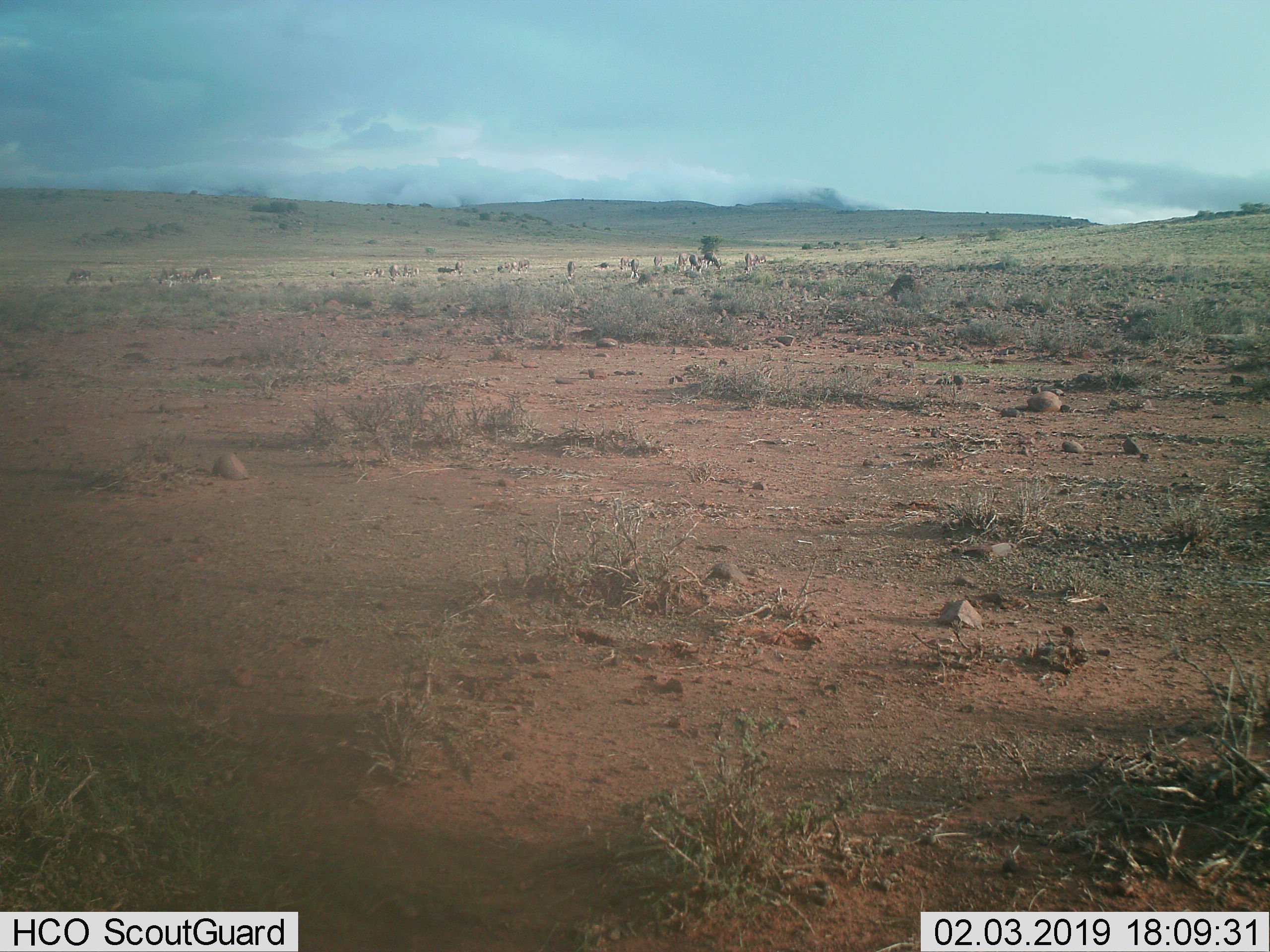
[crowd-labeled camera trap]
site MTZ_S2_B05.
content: unidentified animal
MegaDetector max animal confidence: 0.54